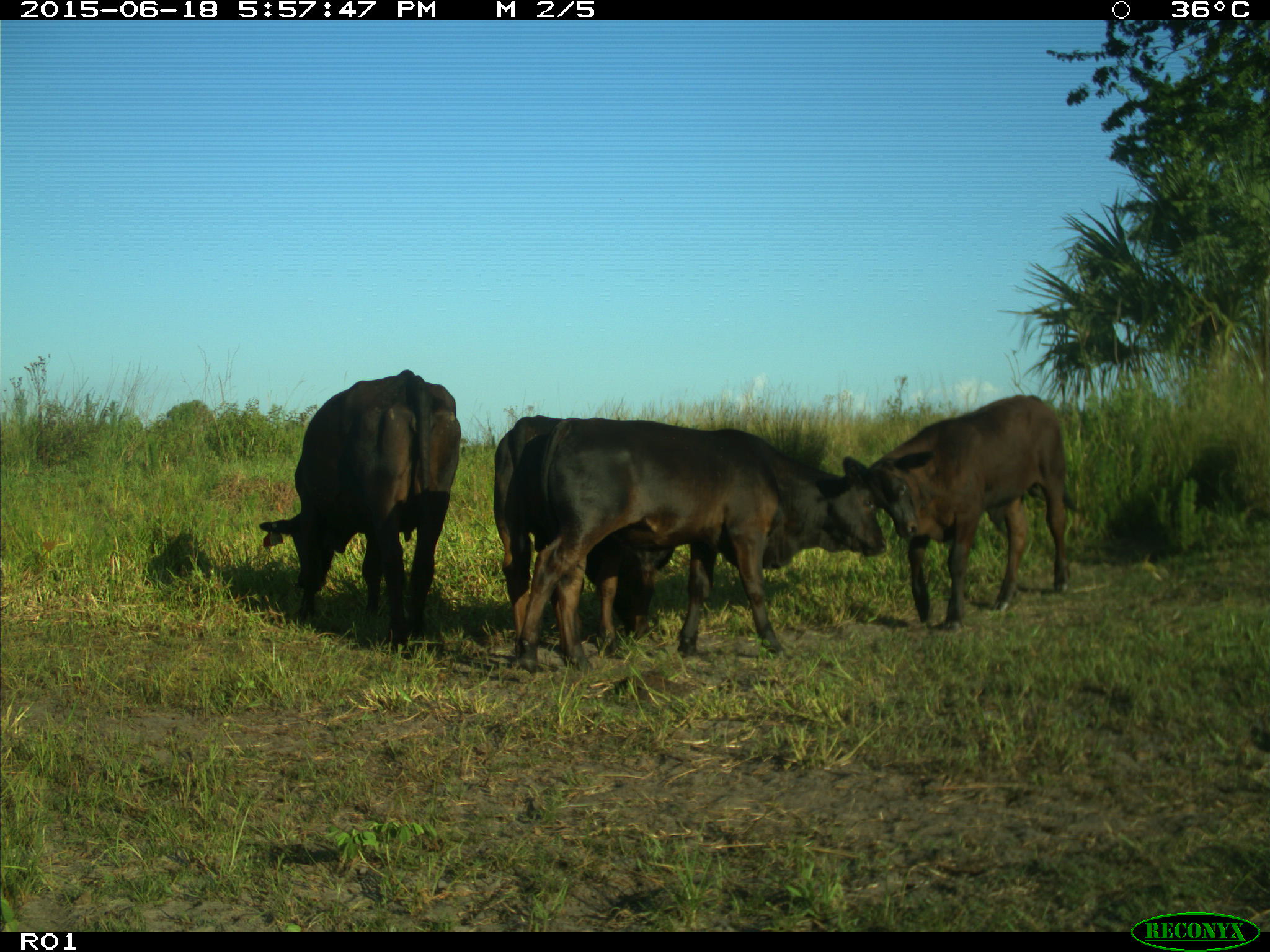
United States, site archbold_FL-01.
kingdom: Animalia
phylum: Chordata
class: Mammalia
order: Artiodactyla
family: Bovidae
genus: Bos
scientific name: Bos taurus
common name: domestic cow